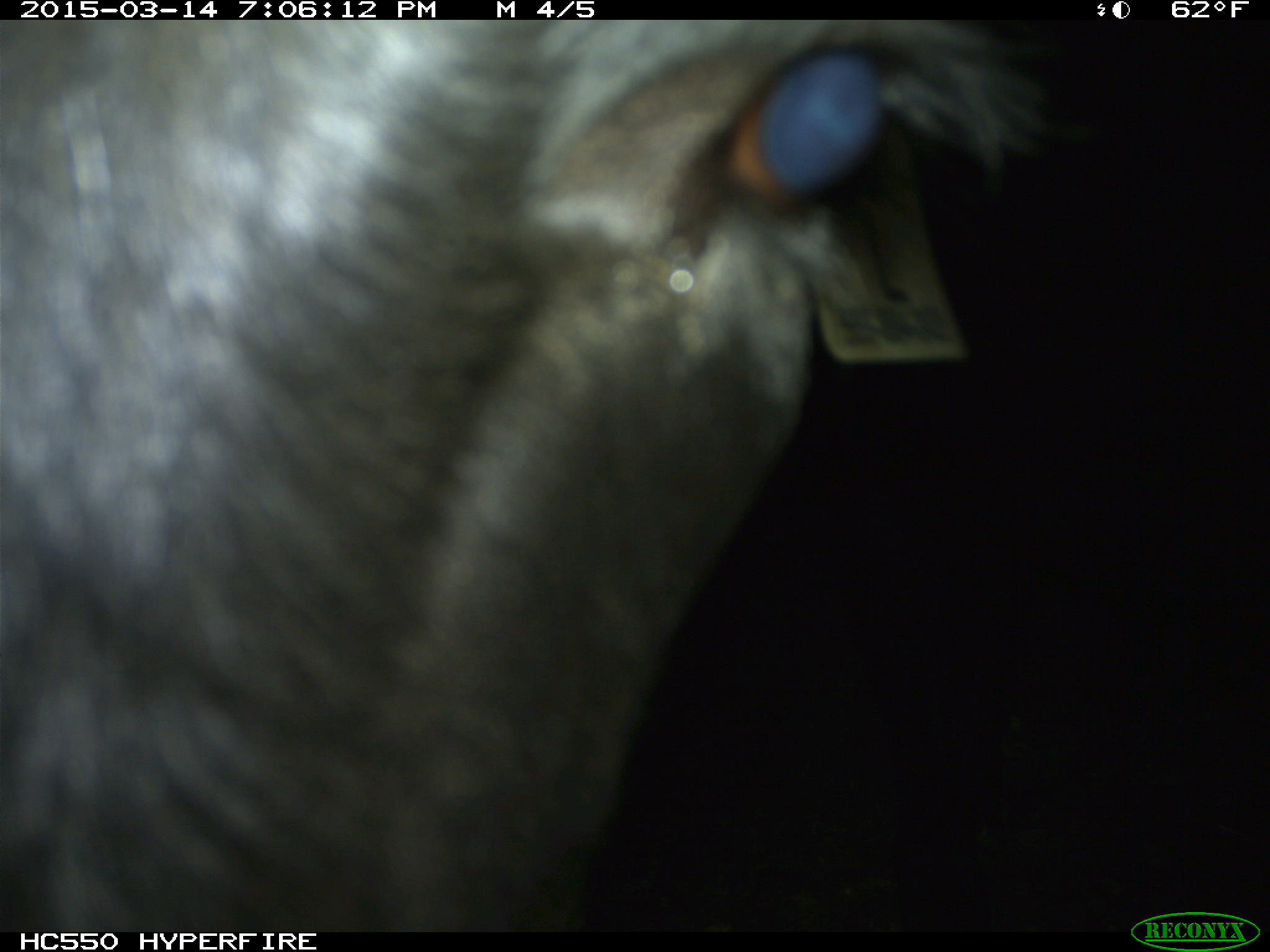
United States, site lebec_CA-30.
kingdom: Animalia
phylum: Chordata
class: Mammalia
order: Artiodactyla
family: Bovidae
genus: Bos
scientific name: Bos taurus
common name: domestic cow